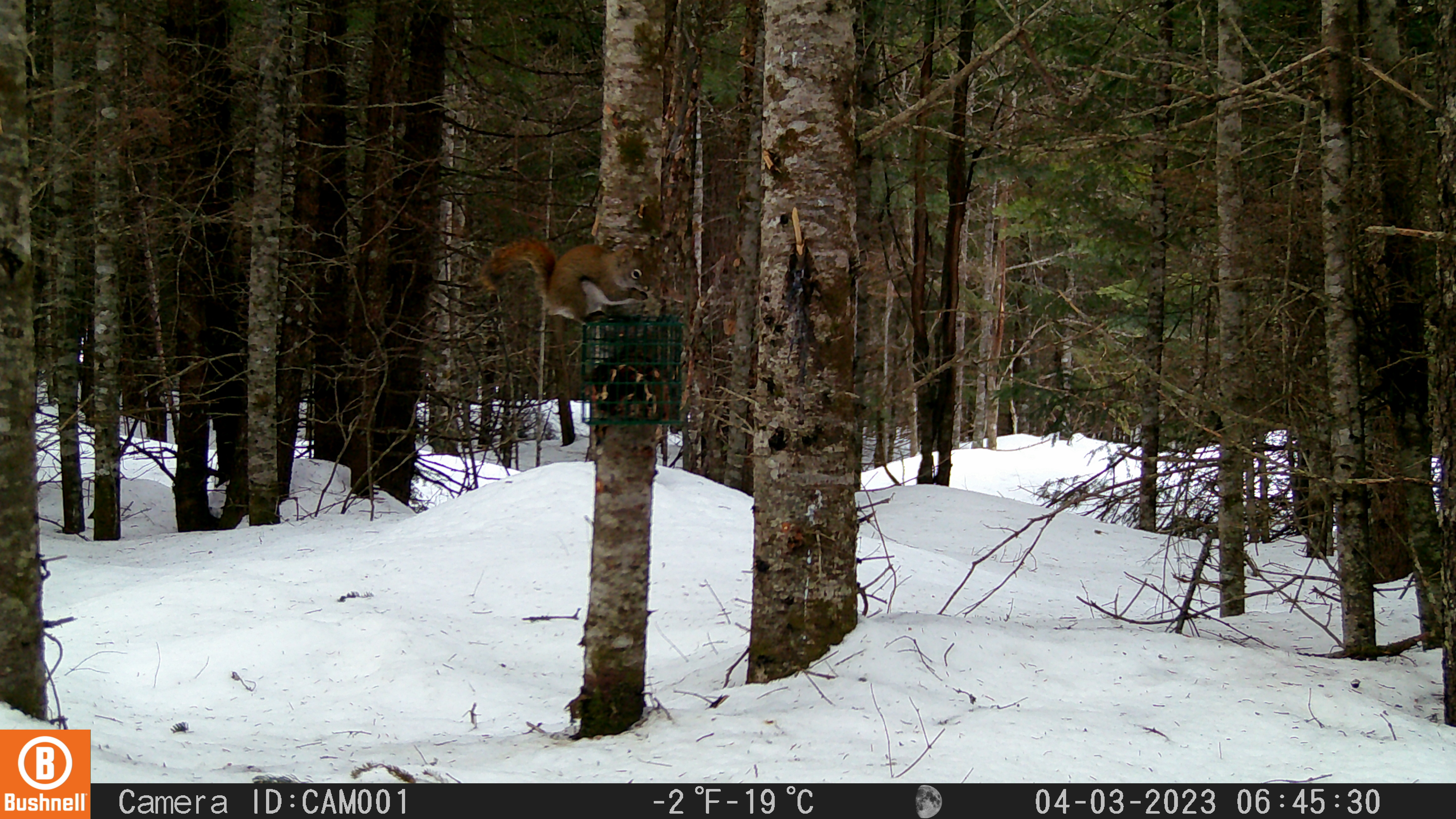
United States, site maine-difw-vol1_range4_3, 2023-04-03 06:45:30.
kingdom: Animalia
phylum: Chordata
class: Mammalia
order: Rodentia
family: Sciuridae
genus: Tamiasciurus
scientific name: Tamiasciurus hudsonicus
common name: red squirrel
Red squirrel (Tamiasciurus hudsonicus).